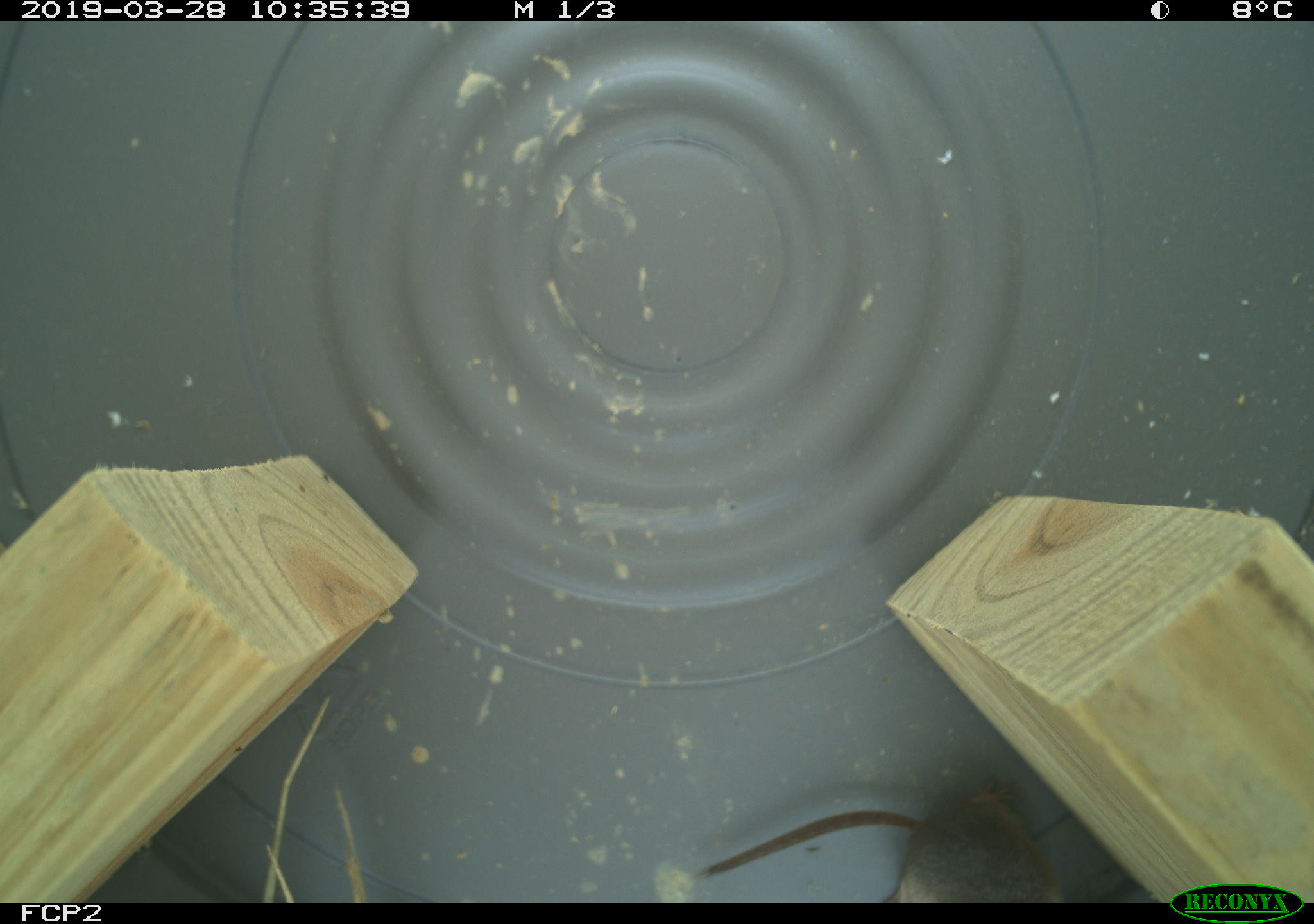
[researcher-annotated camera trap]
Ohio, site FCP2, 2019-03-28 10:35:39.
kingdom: Animalia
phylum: Chordata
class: Mammalia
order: Eulipotyphla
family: Soricidae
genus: Sorex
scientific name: Sorex cinereus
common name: masked shrew